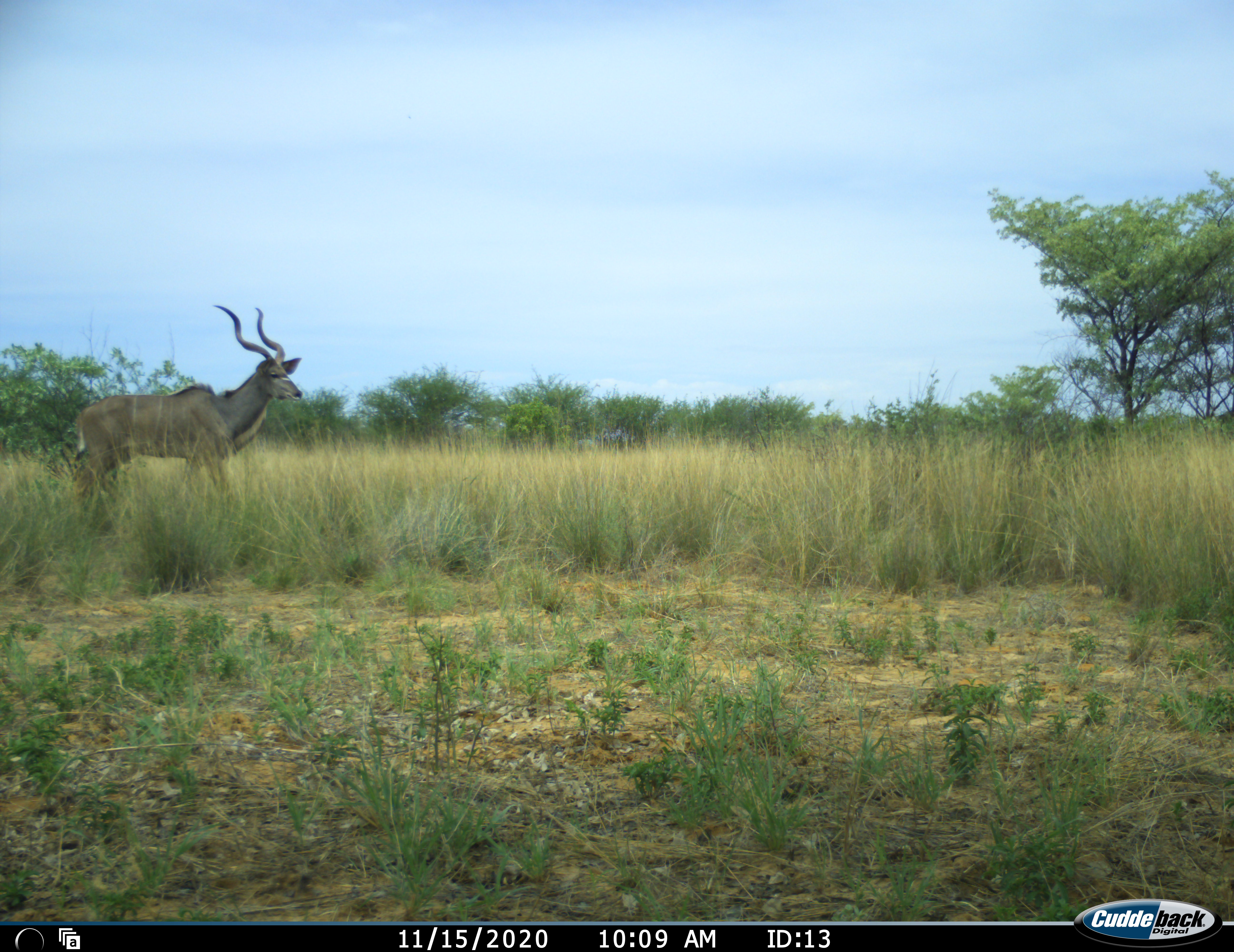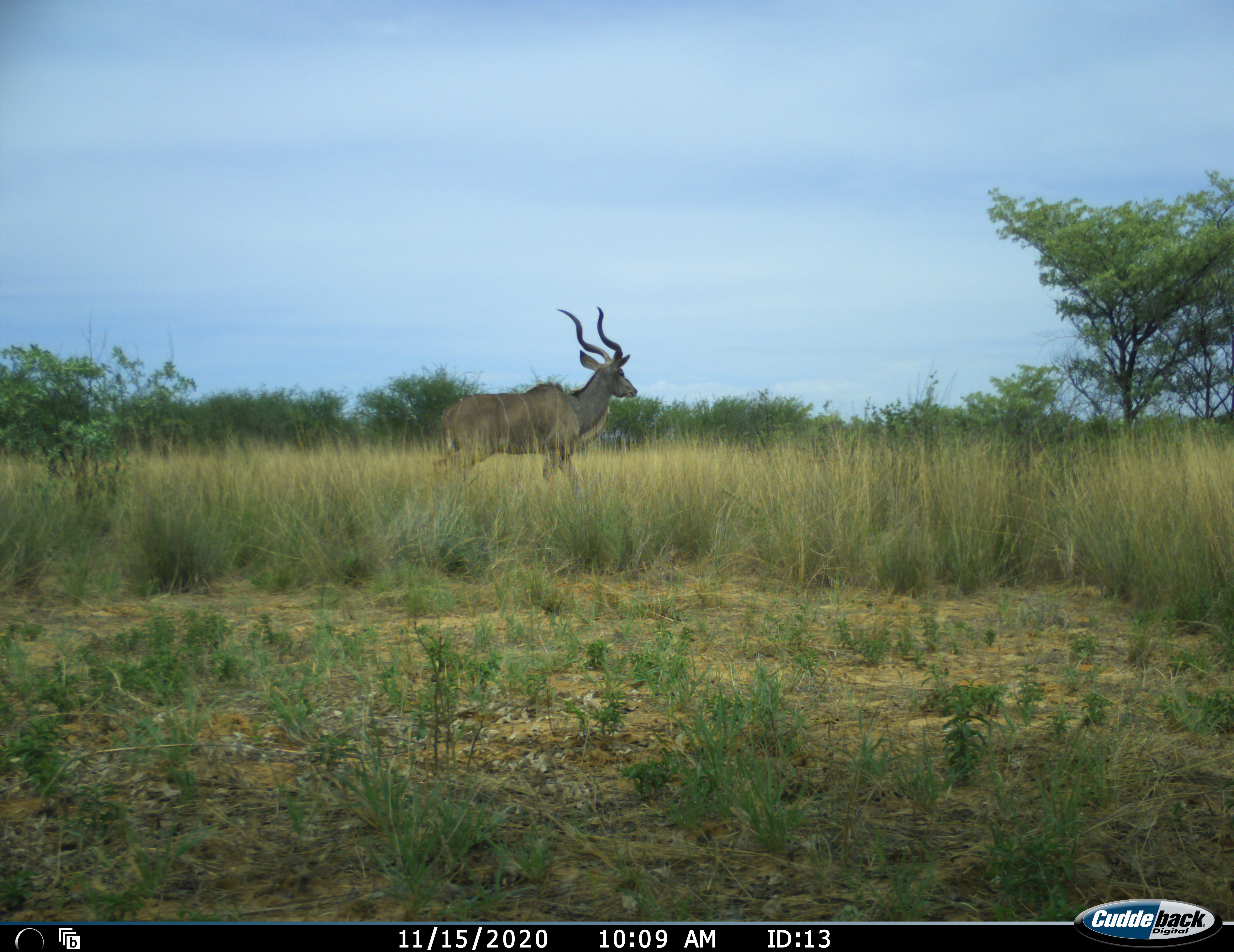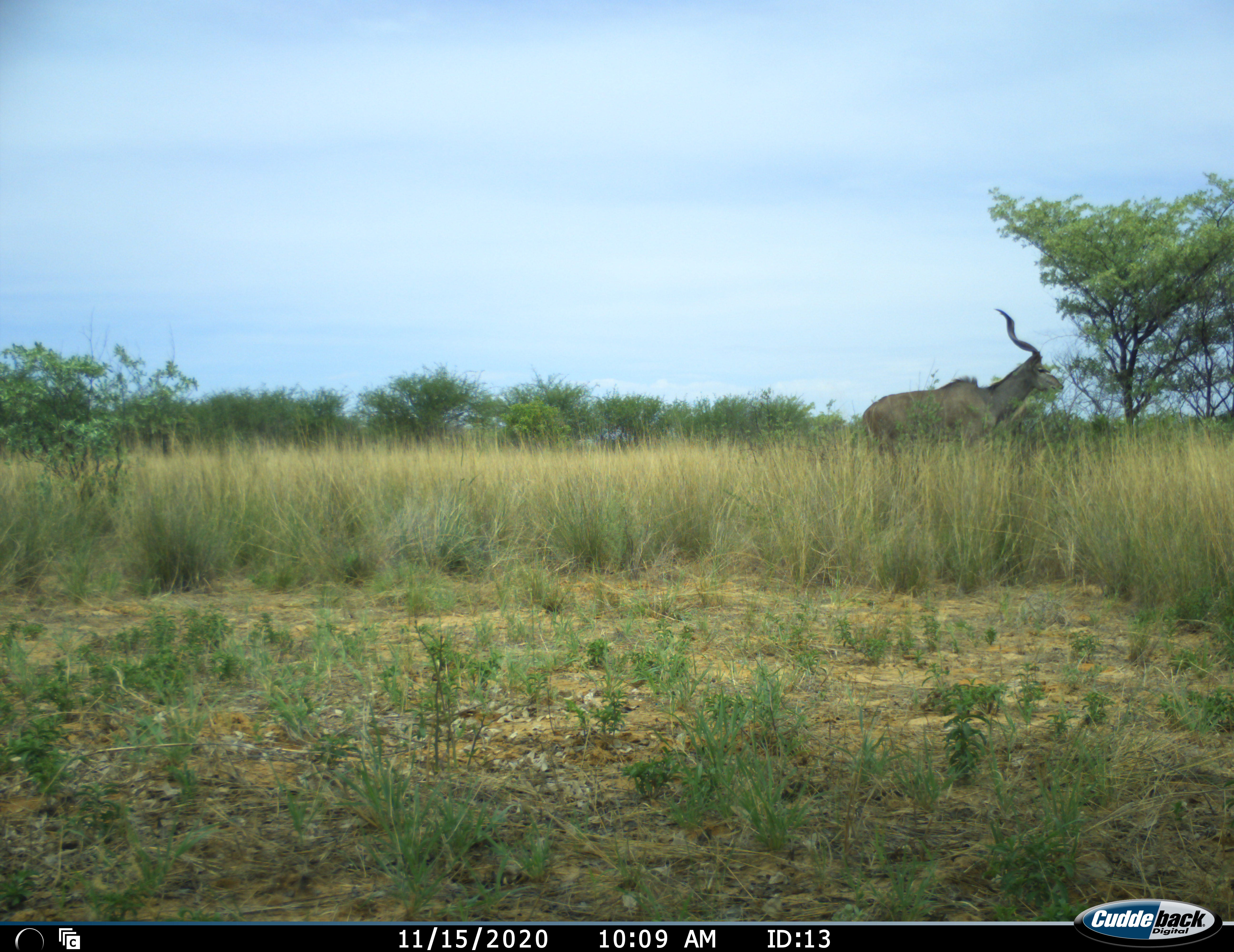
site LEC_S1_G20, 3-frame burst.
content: unidentified animal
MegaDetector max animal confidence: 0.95